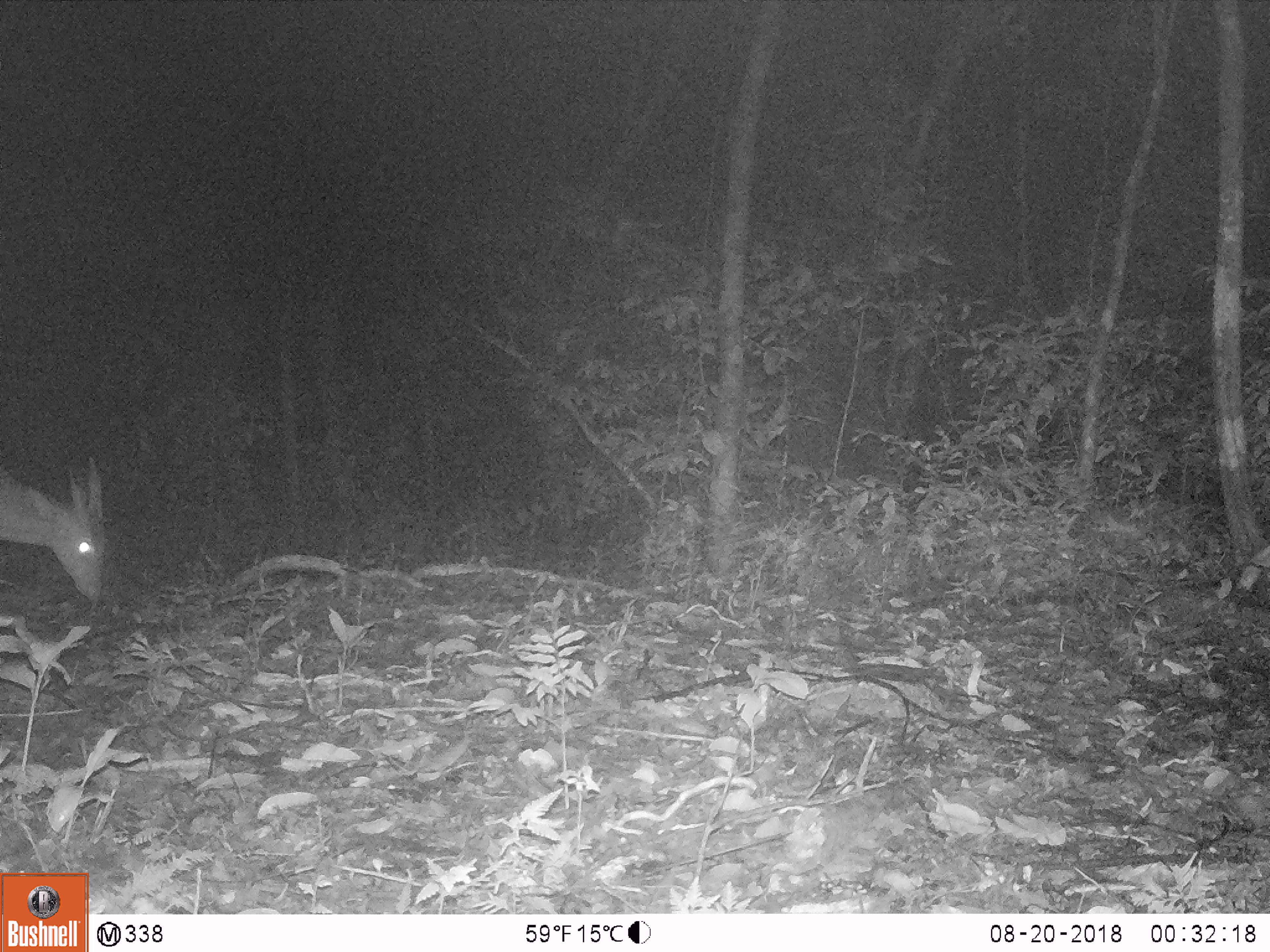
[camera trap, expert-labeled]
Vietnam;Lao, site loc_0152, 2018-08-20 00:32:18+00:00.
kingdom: Animalia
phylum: Chordata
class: Mammalia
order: Artiodactyla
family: Cervidae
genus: Muntiacus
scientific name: Muntiacus vuquangensis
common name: large-antlered muntjac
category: large antlered muntjac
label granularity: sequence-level